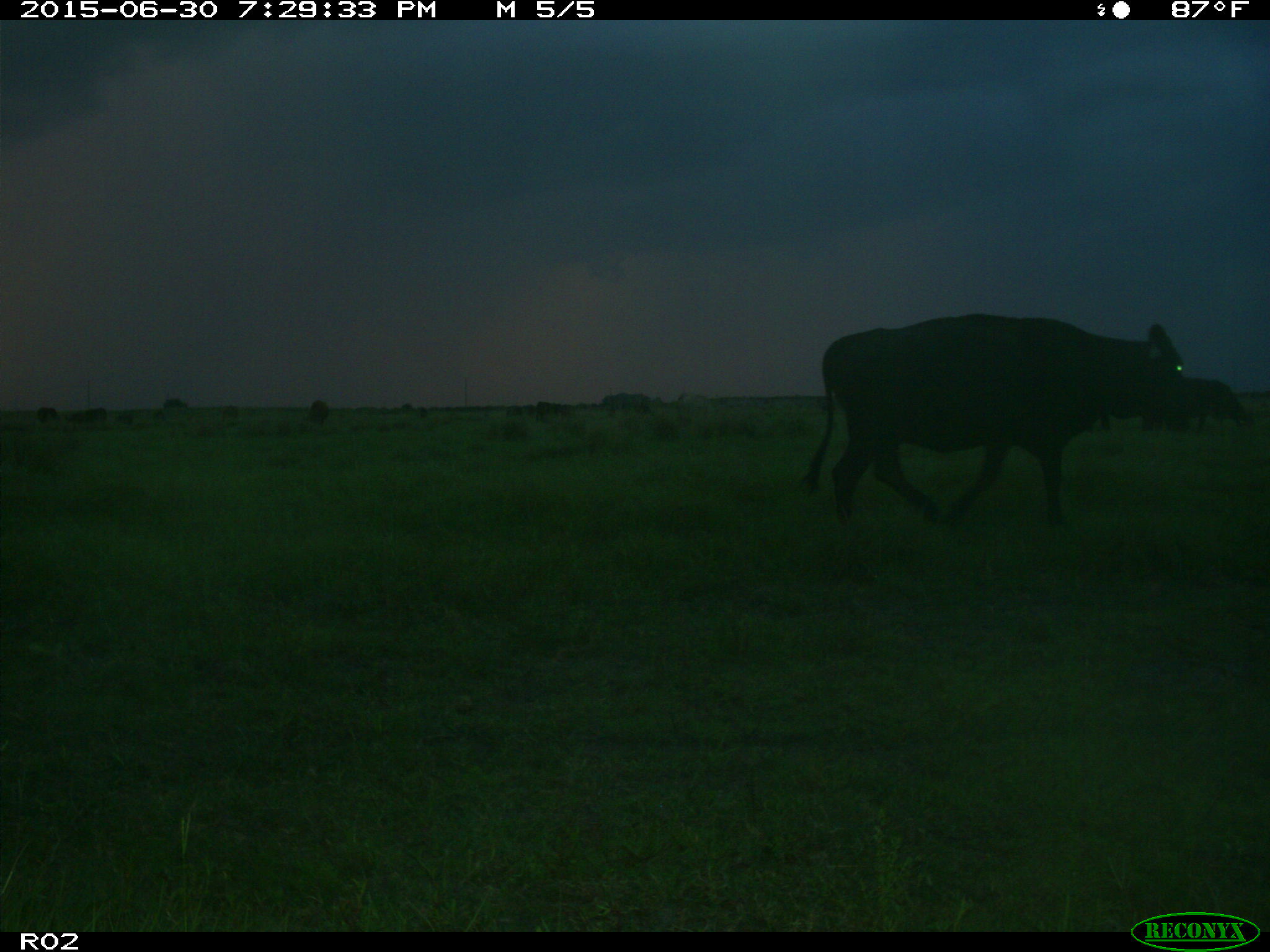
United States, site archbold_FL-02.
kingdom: Animalia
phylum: Chordata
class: Mammalia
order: Artiodactyla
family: Bovidae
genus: Bos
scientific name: Bos taurus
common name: domestic cow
Bos taurus (domestic cow).